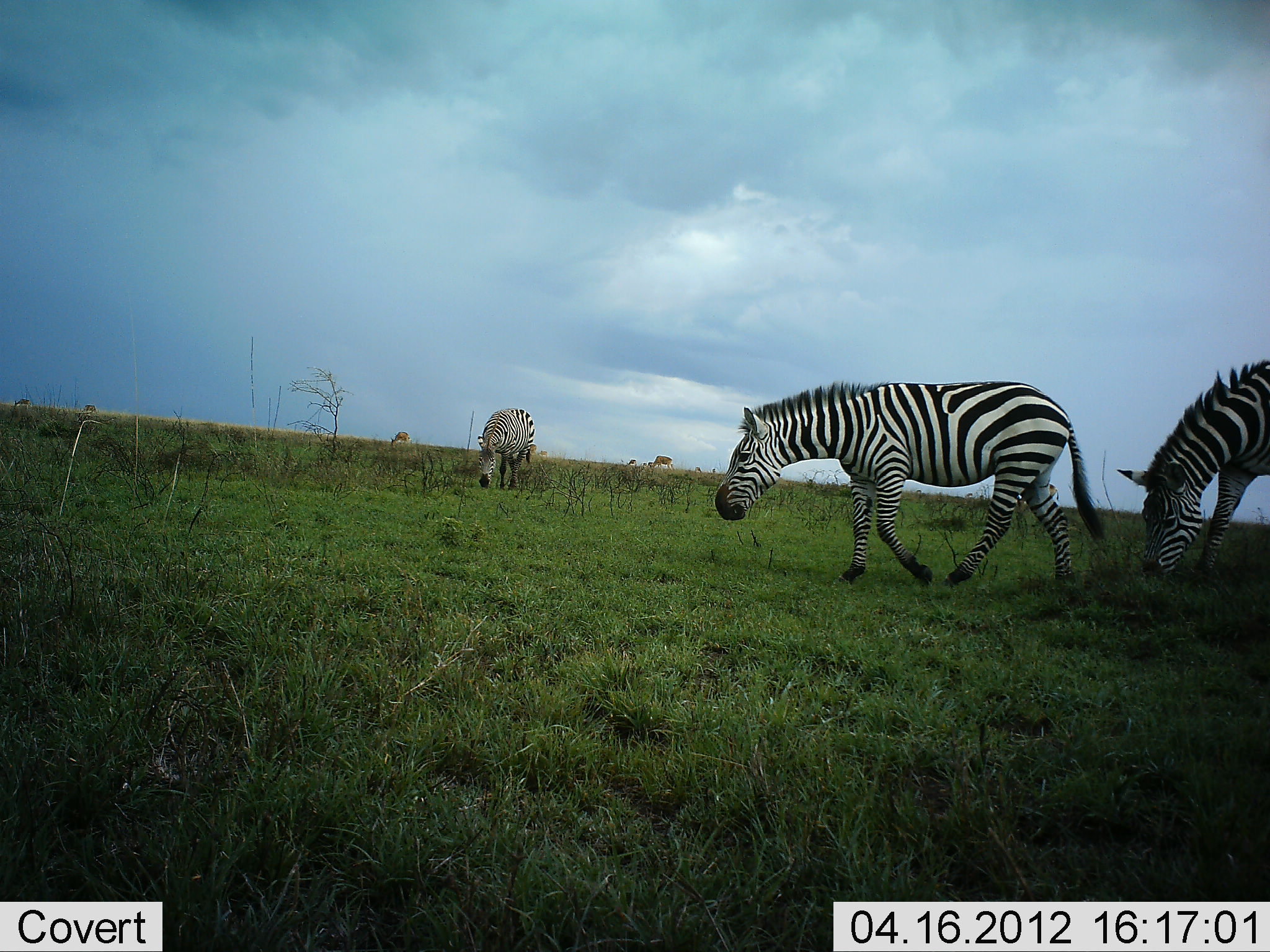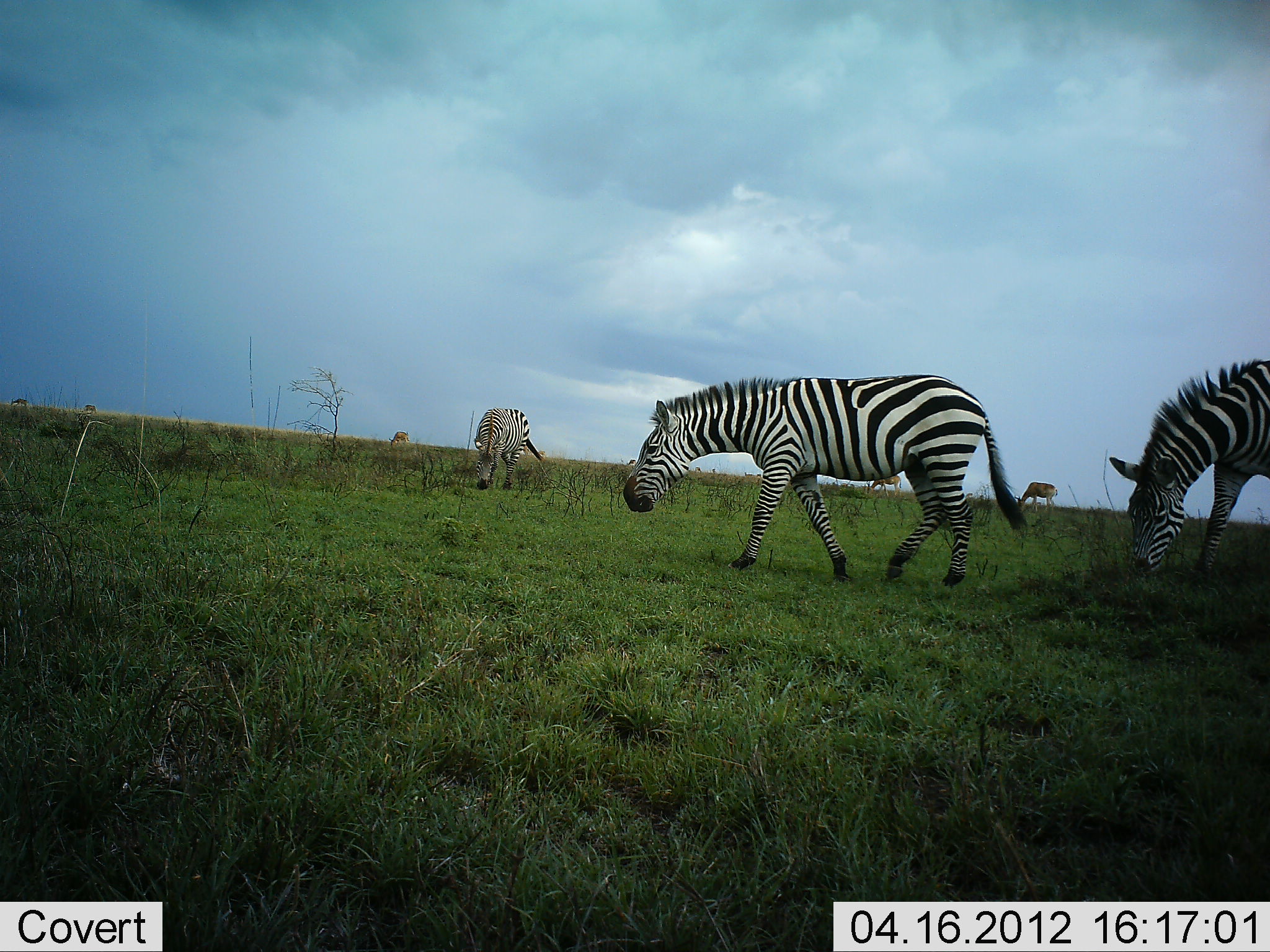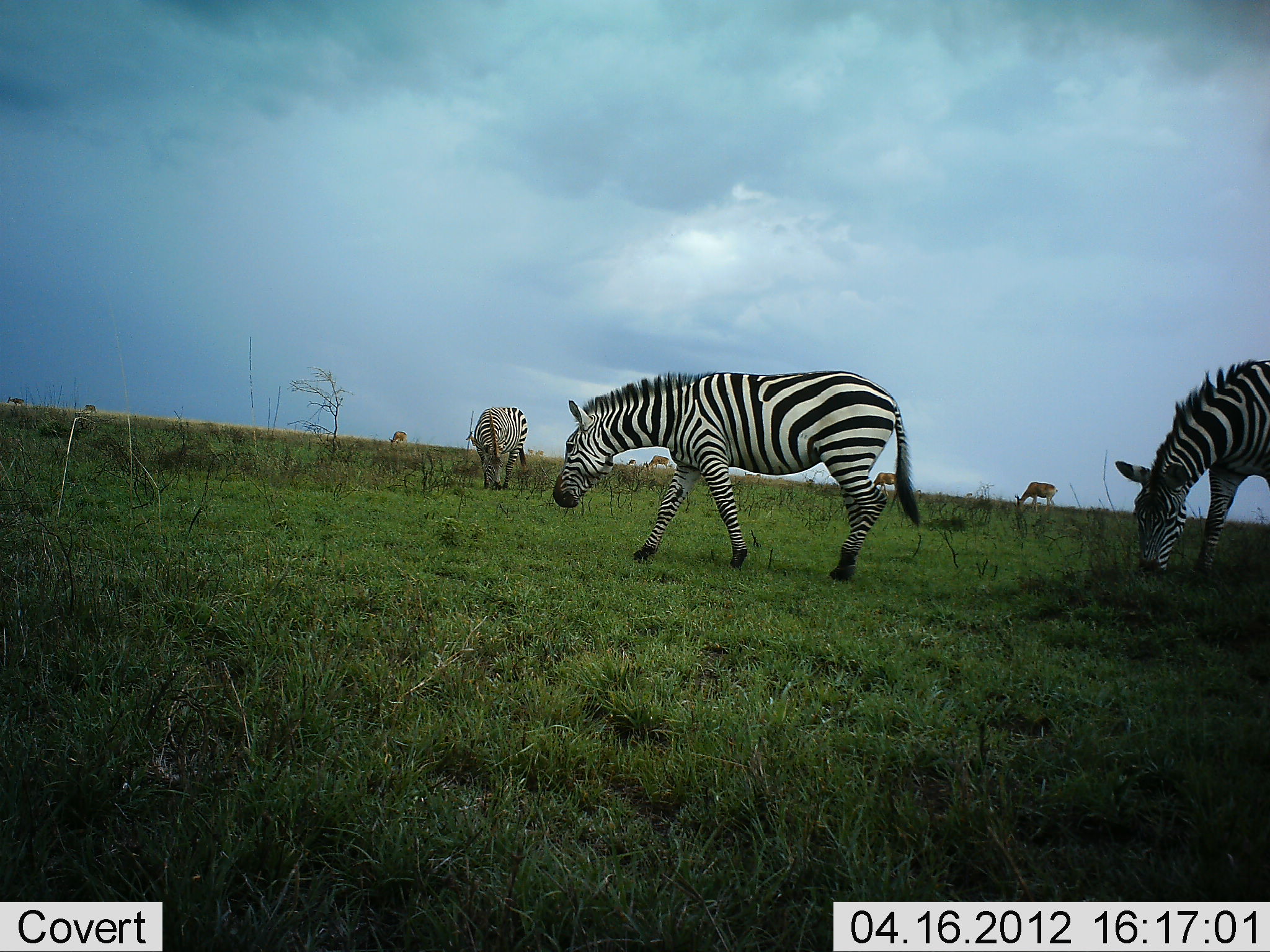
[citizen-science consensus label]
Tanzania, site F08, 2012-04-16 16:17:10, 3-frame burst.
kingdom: Animalia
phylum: Chordata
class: Mammalia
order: Perissodactyla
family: Equidae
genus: Equus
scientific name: Equus quagga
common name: plains zebra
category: zebra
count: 3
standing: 26%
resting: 0%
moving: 61%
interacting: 0%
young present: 0%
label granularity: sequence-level